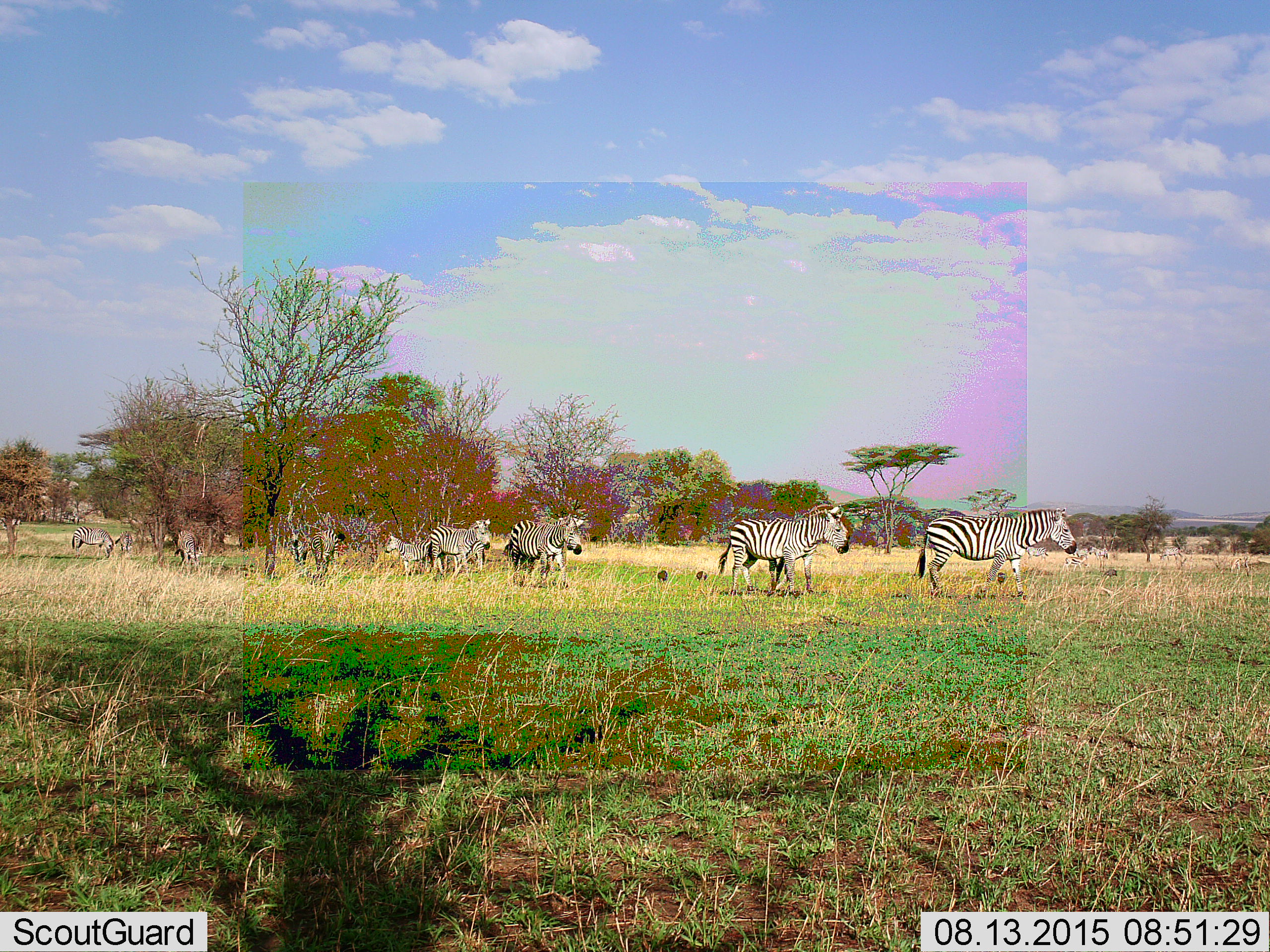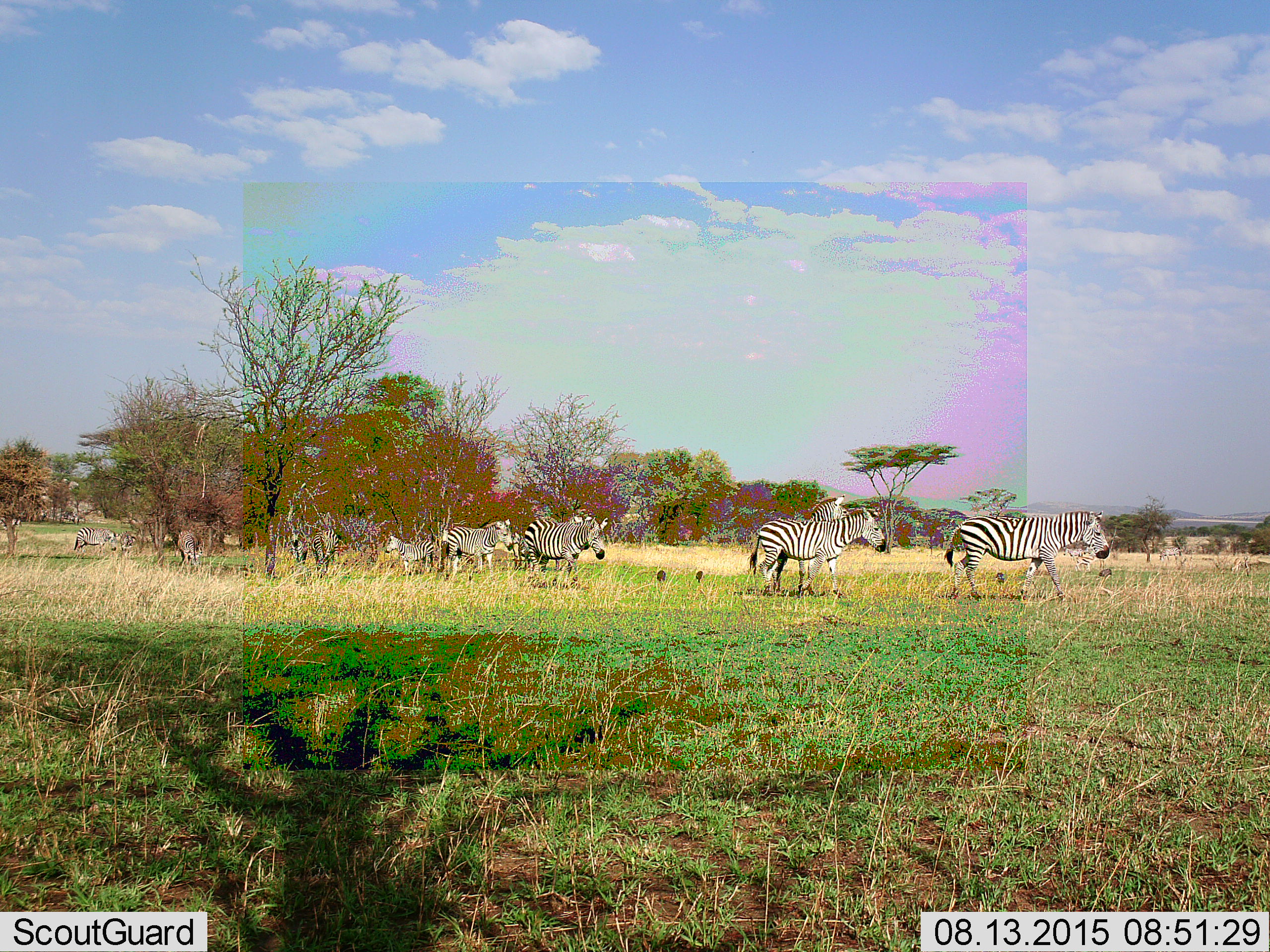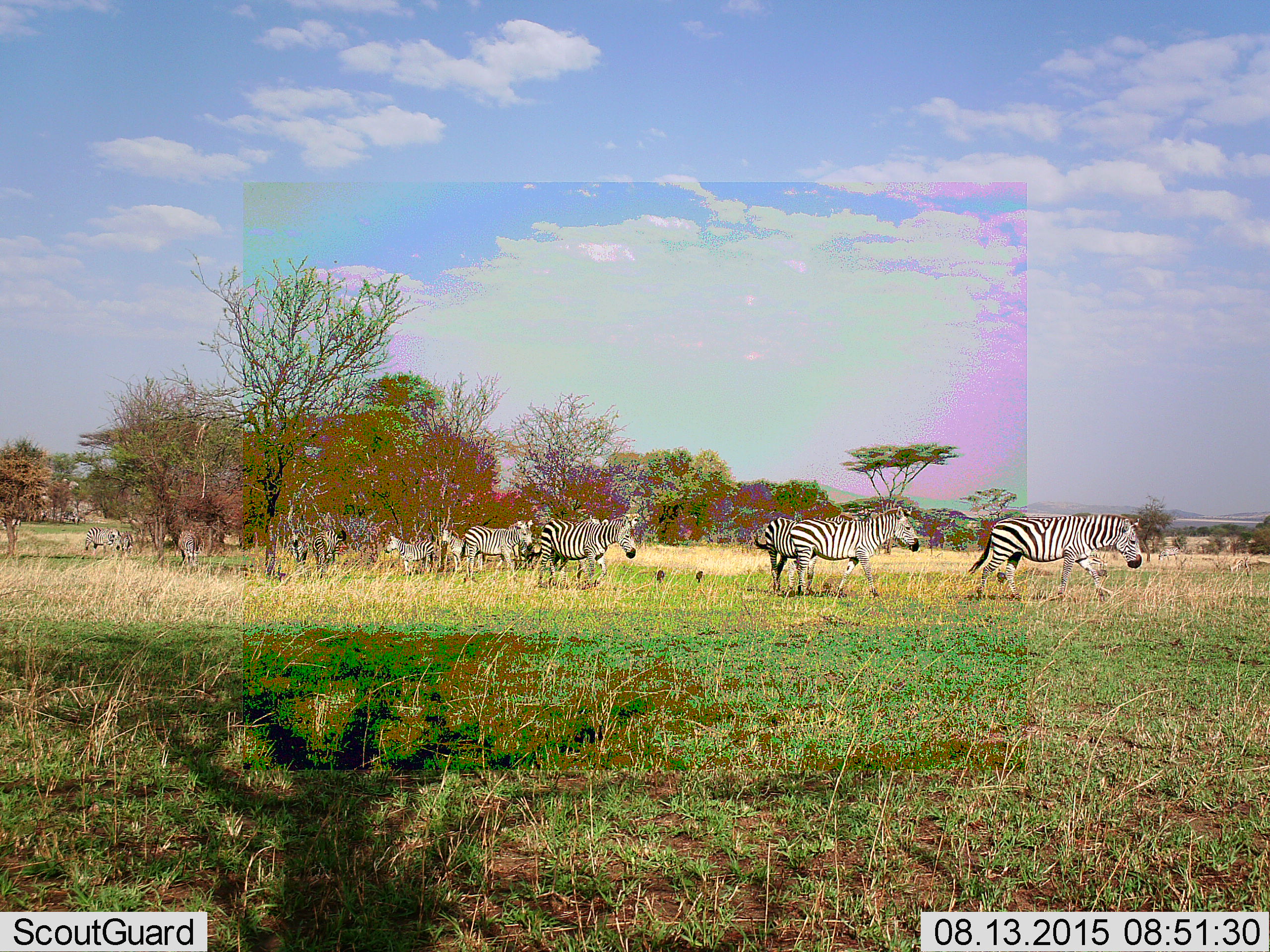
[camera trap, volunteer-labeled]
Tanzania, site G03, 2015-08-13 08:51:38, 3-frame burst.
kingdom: Animalia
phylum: Chordata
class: Mammalia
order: Perissodactyla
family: Equidae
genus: Equus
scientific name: Equus quagga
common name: plains zebra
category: zebra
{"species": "zebra (plains zebra) (Equus quagga)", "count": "11-50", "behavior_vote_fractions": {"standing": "21%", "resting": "0%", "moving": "100%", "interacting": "5%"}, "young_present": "37%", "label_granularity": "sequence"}